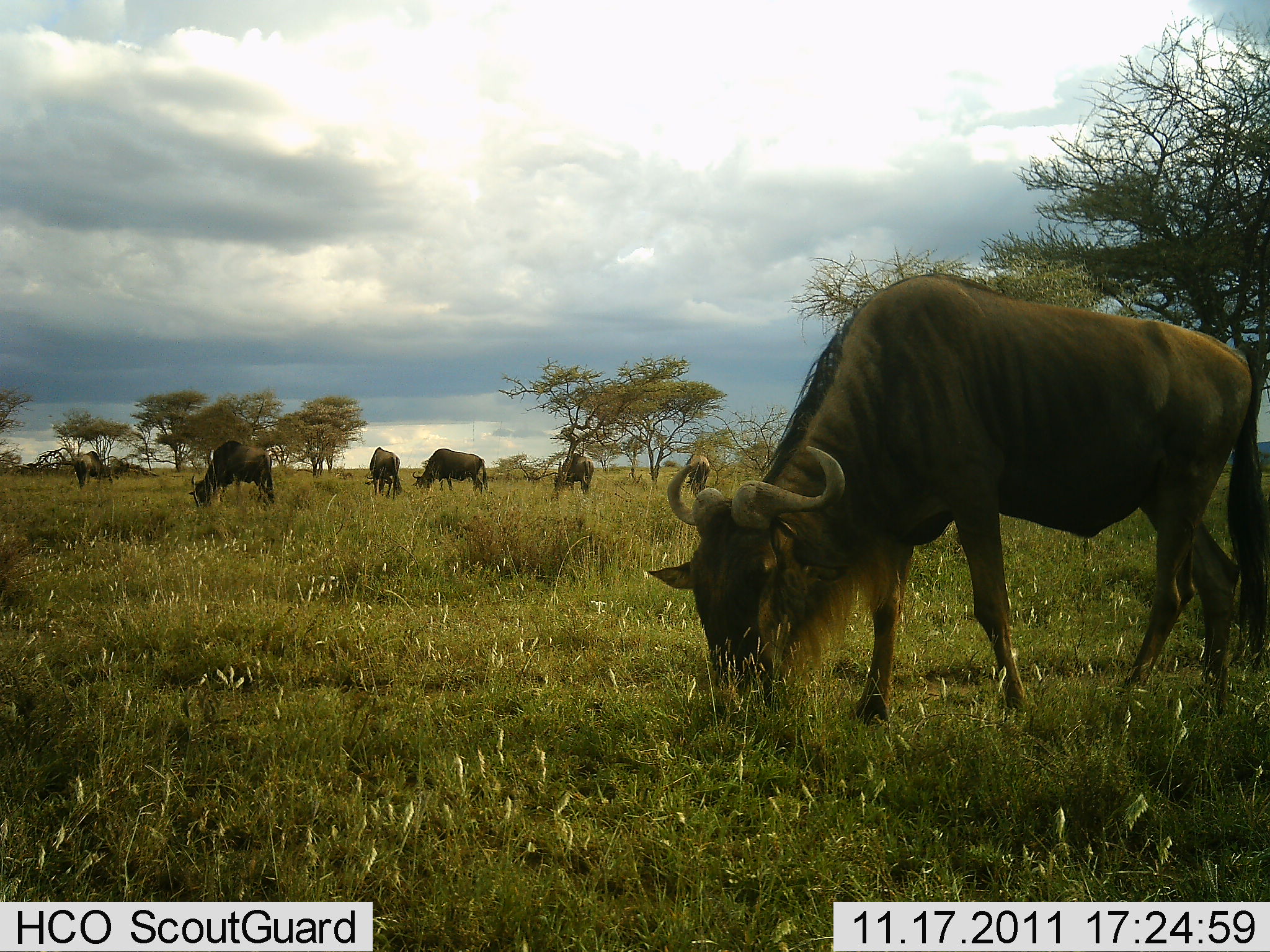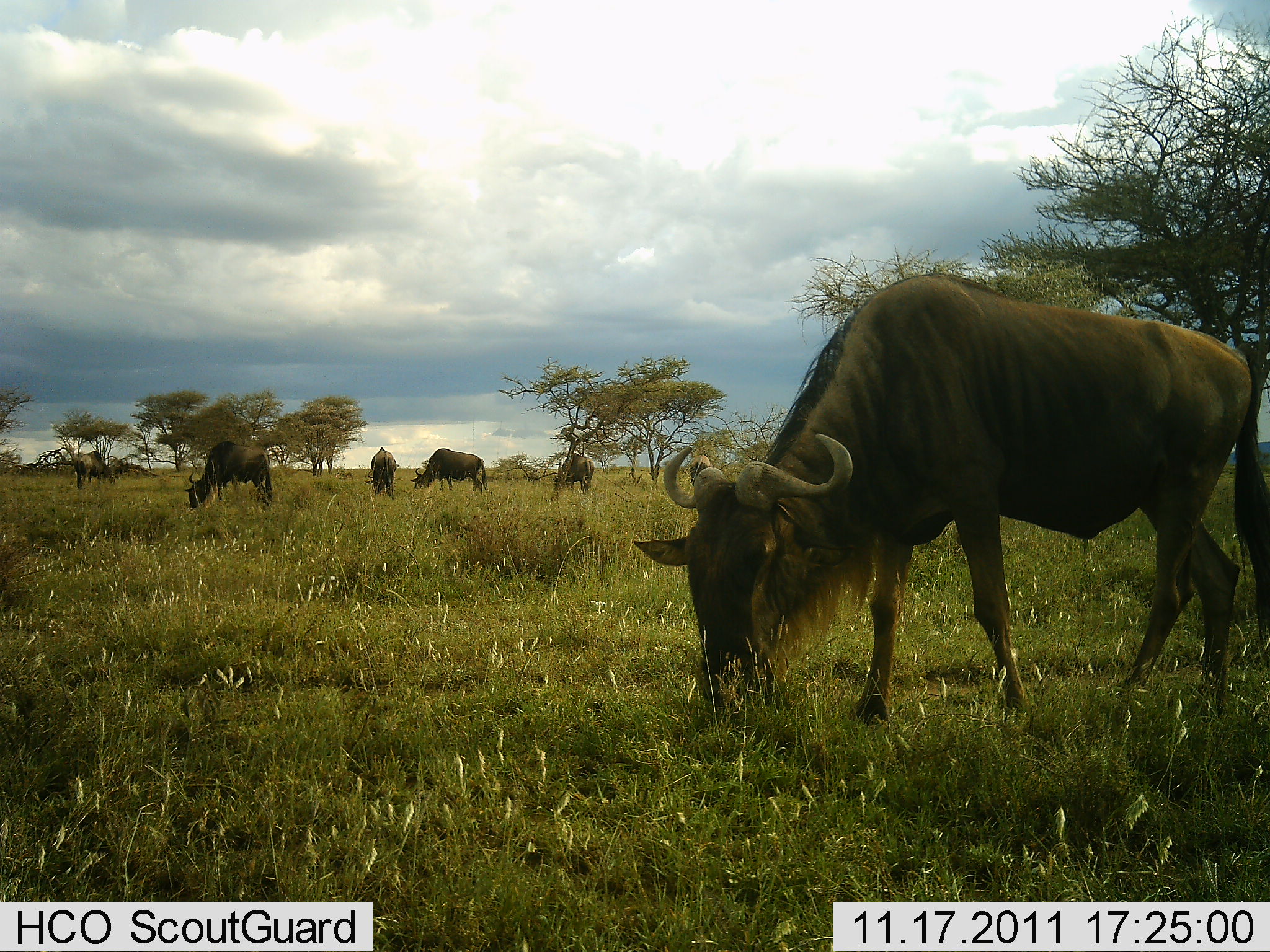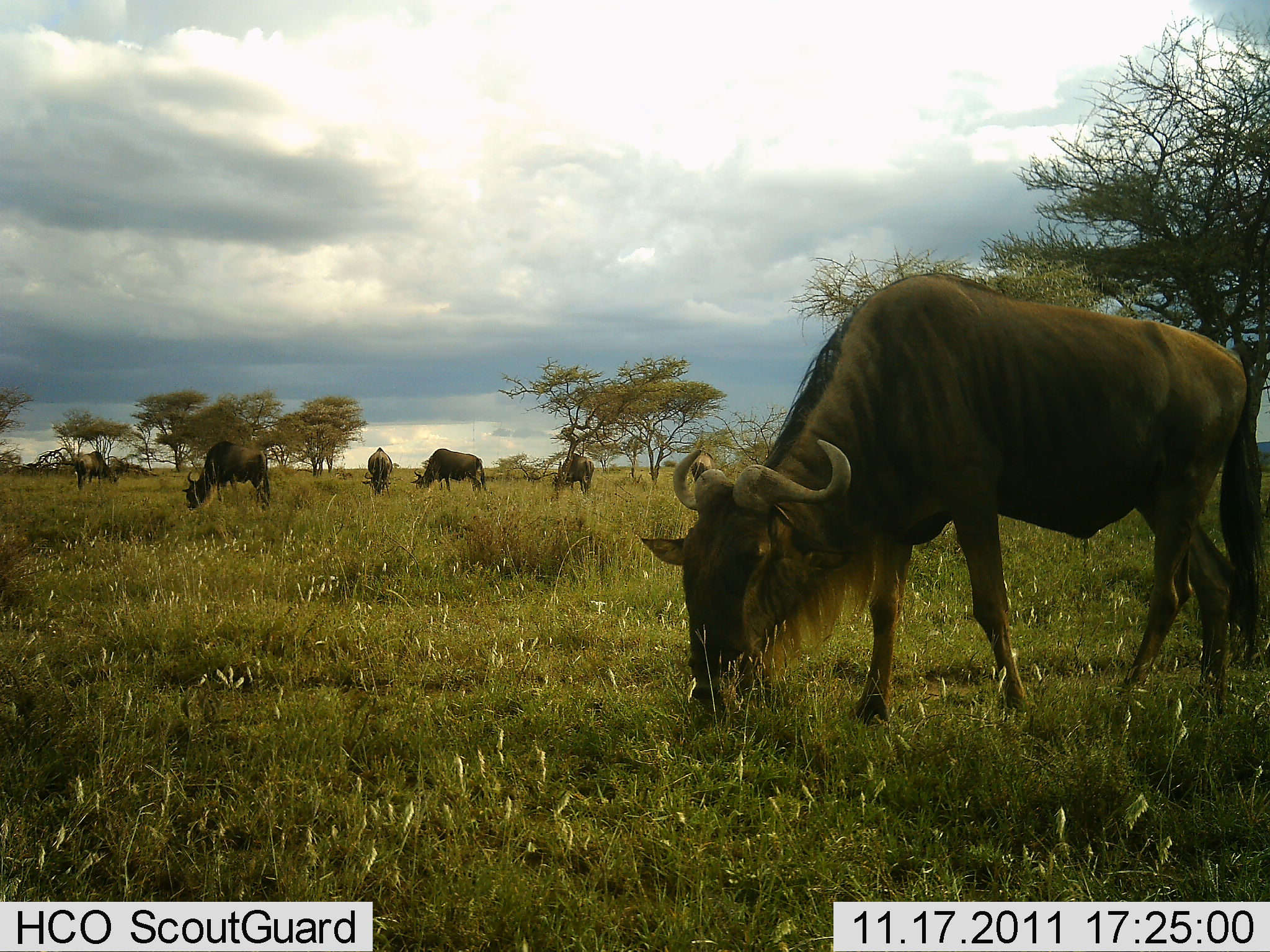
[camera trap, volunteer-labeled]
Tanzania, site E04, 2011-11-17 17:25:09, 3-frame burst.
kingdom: Animalia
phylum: Chordata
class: Mammalia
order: Artiodactyla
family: Bovidae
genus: Connochaetes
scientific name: Connochaetes taurinus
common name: blue wildebeest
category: wildebeest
Wildebeest (blue wildebeest) (Connochaetes taurinus), count 6. Behavior (volunteer vote fractions): standing 10%, resting 0%, moving 0%, interacting 0%. Young present (vote fraction): 0%. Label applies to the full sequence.